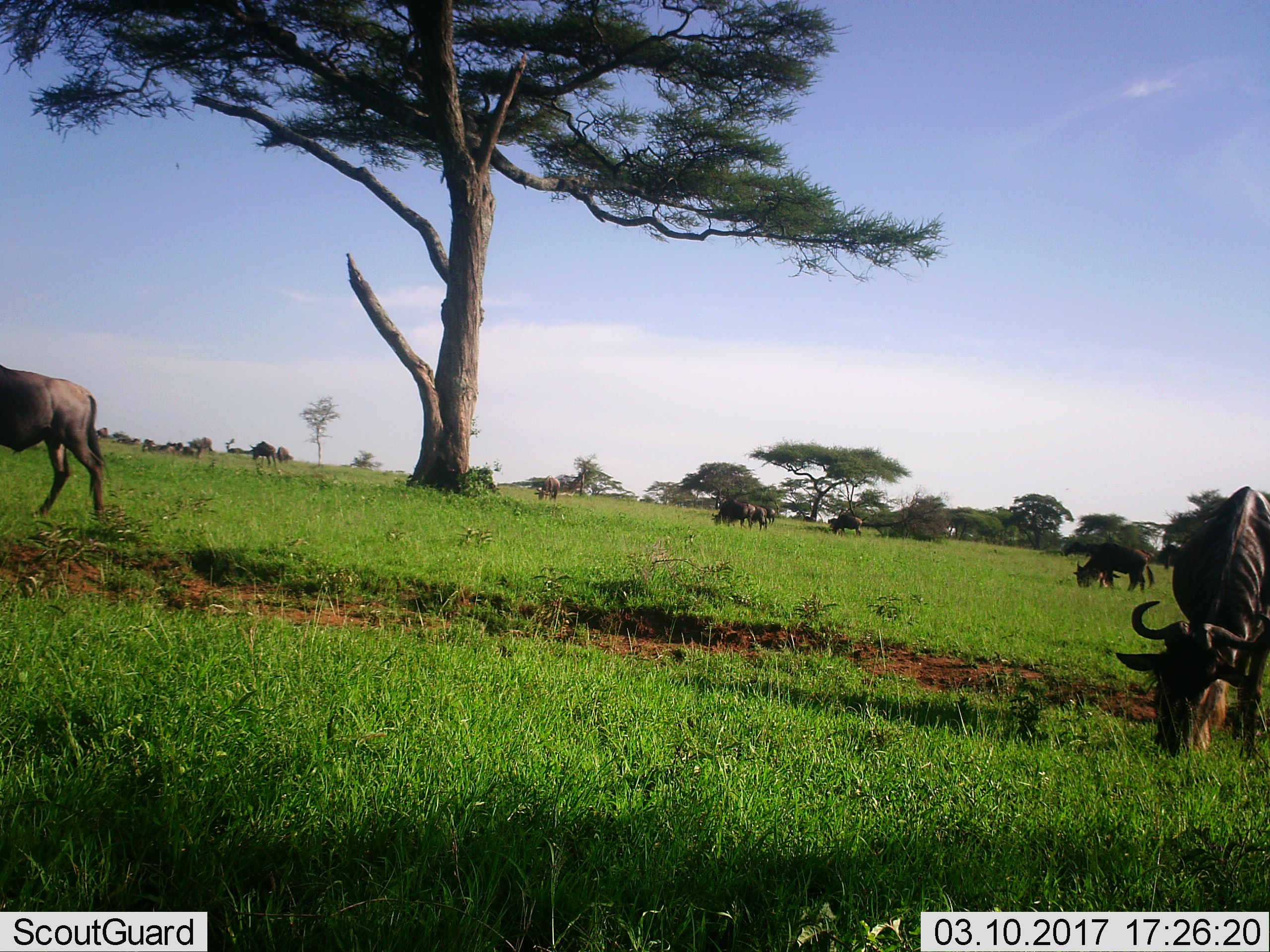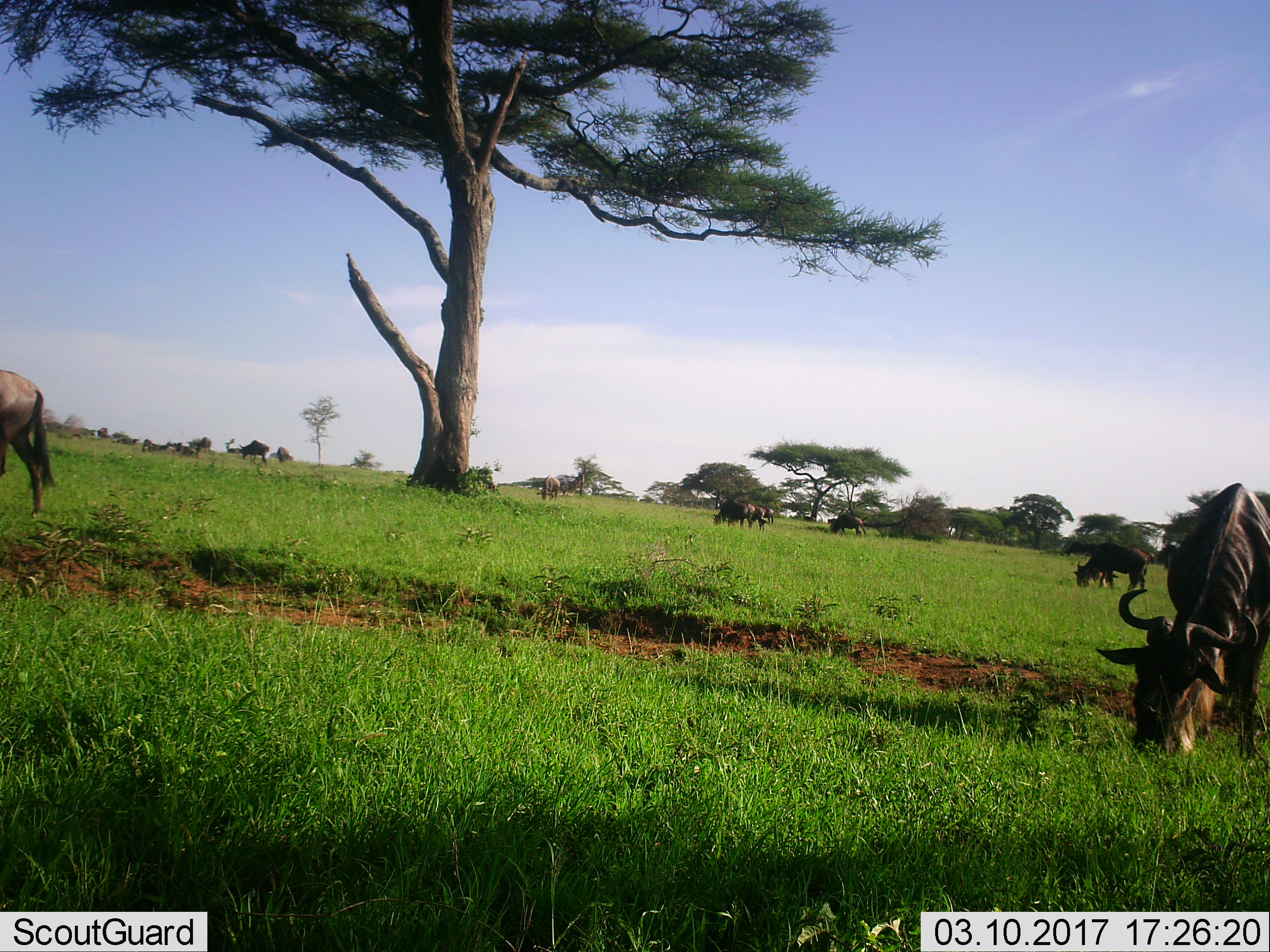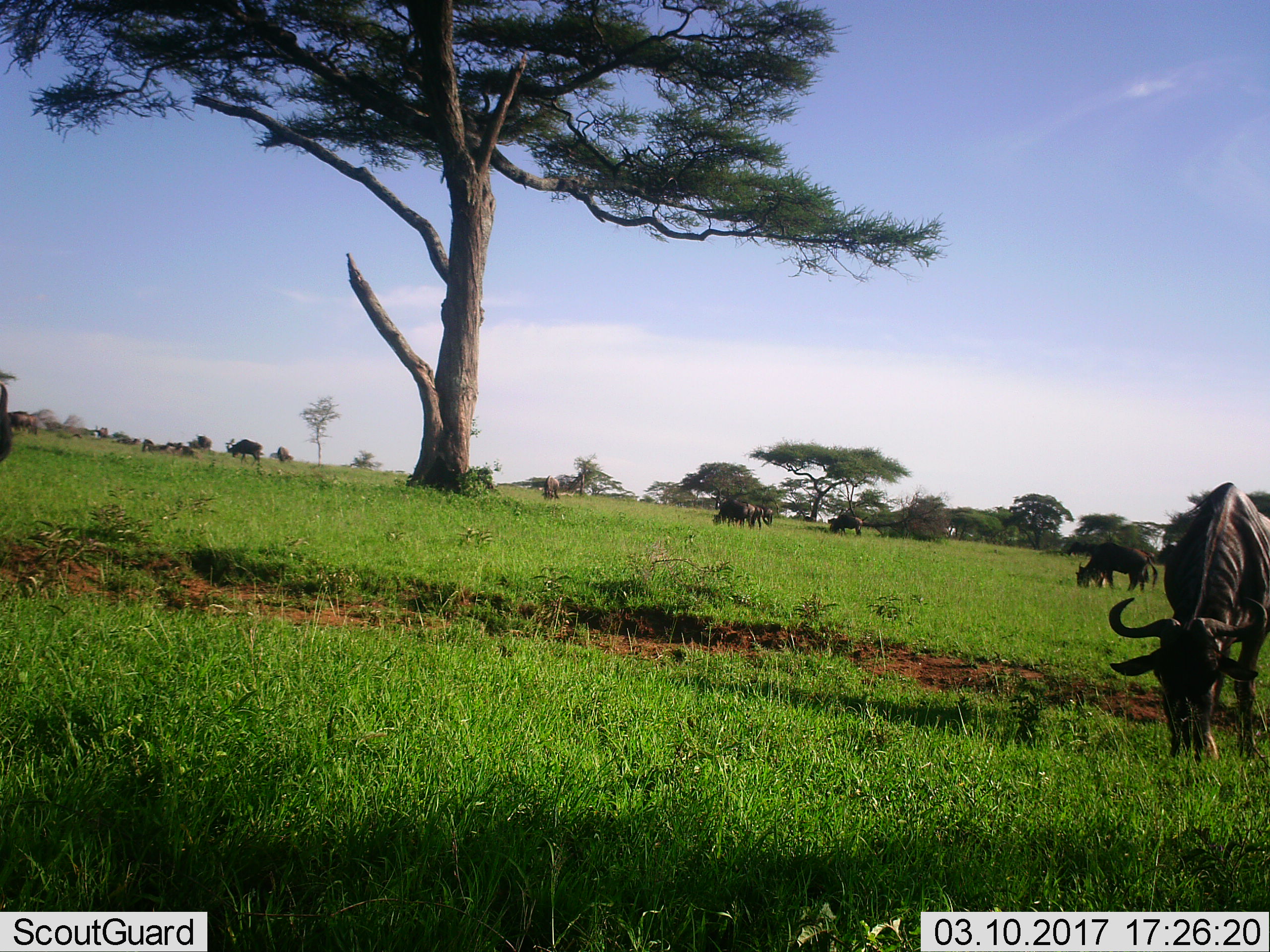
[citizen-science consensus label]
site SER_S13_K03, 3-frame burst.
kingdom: Animalia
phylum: Chordata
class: Mammalia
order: Artiodactyla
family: Bovidae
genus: Connochaetes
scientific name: Connochaetes taurinus taurinus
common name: blue wildebeest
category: wildebeestblue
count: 11-50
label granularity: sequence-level